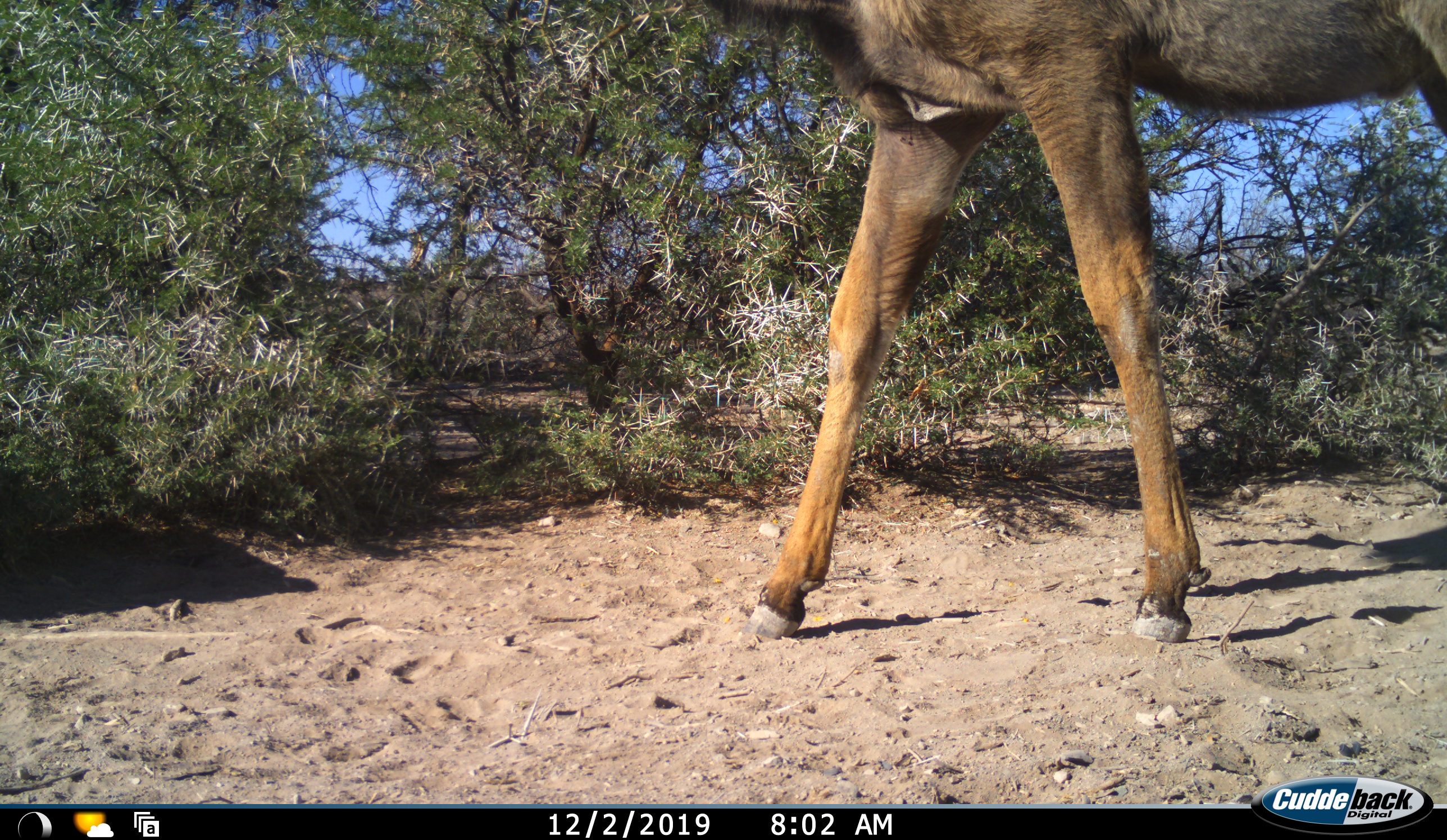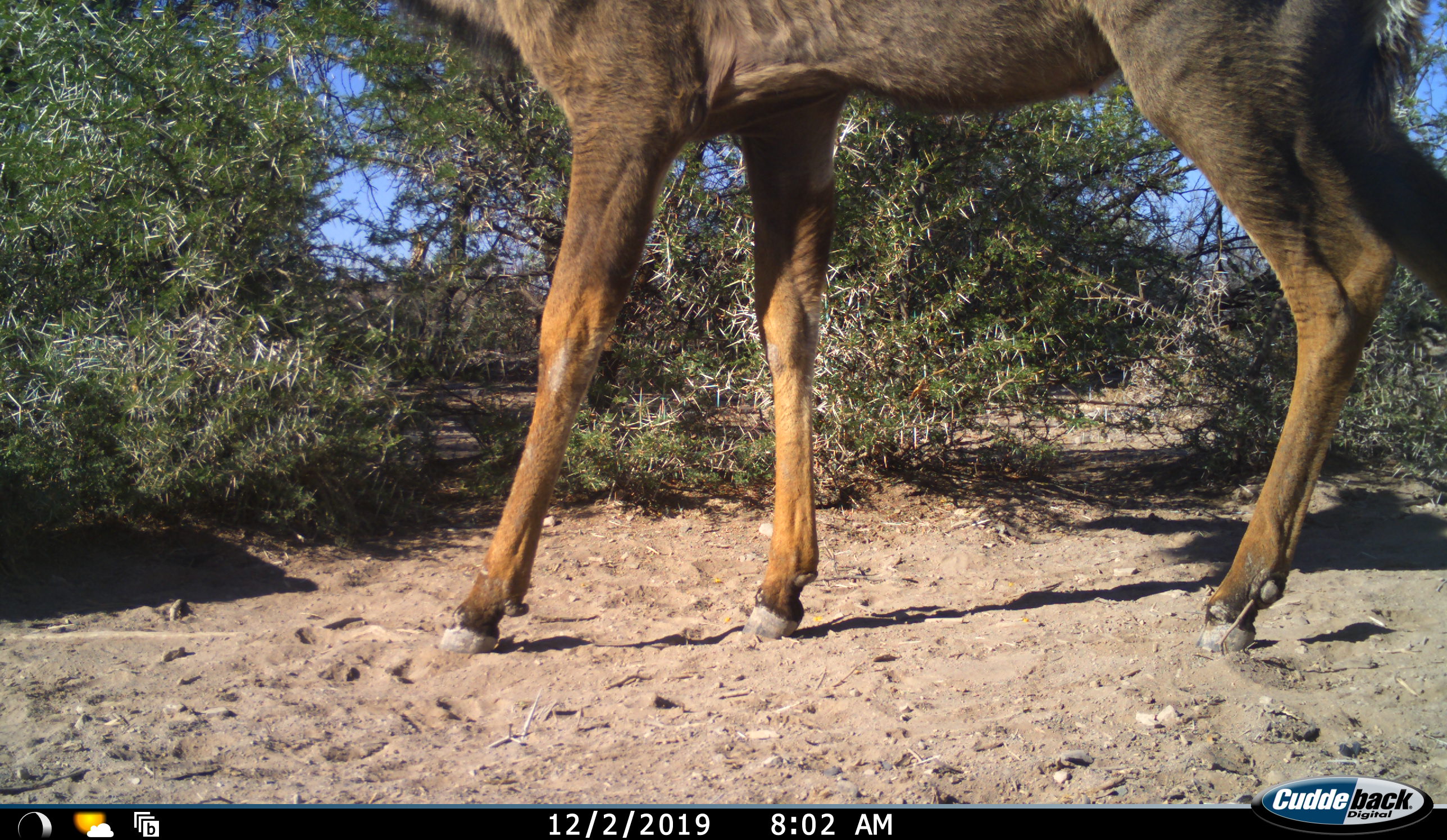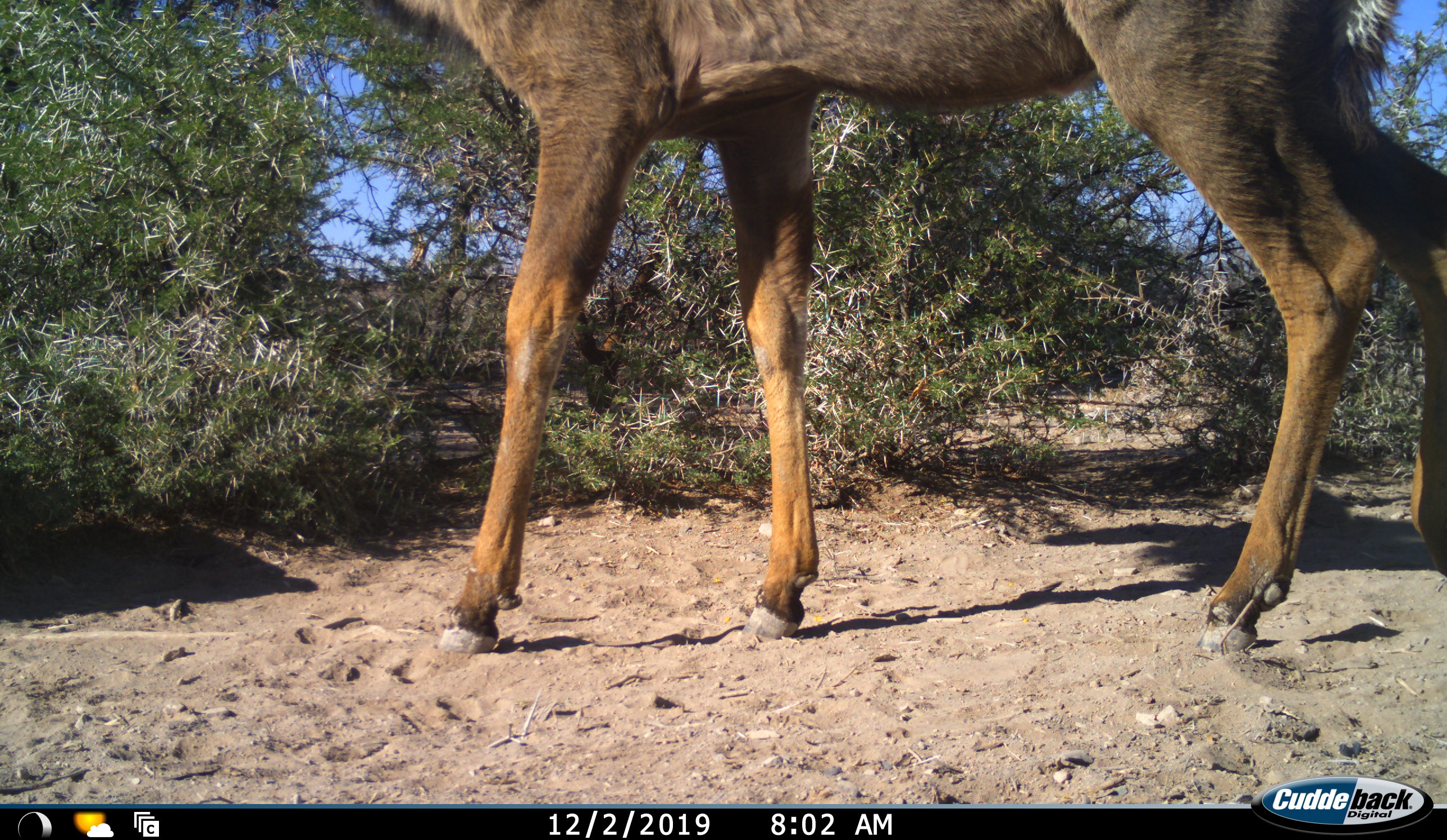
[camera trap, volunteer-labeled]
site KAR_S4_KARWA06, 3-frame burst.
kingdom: Animalia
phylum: Chordata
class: Mammalia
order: Artiodactyla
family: Bovidae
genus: Tragelaphus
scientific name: Tragelaphus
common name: kudu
Kudu (Tragelaphus), count 1. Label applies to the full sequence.